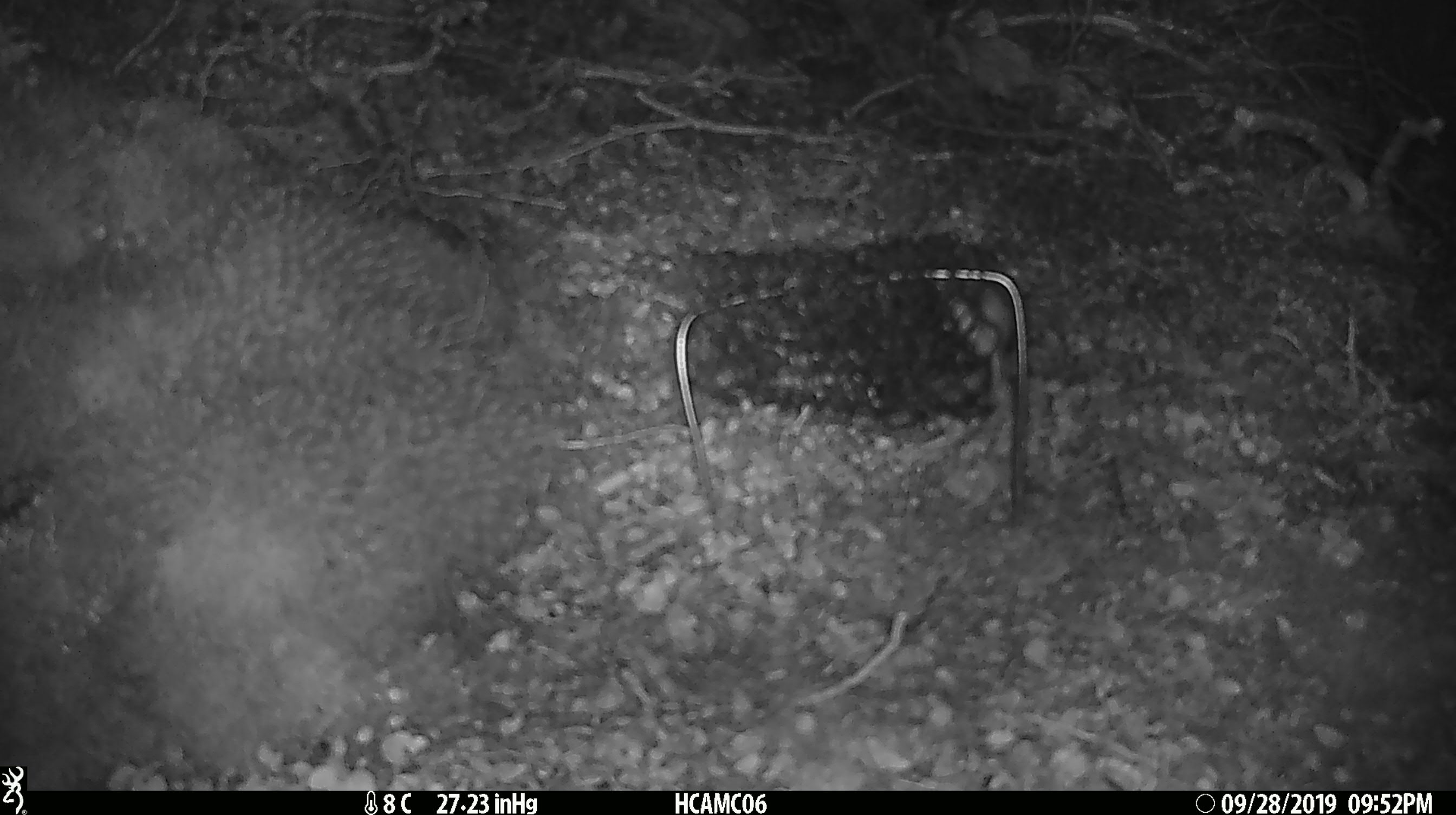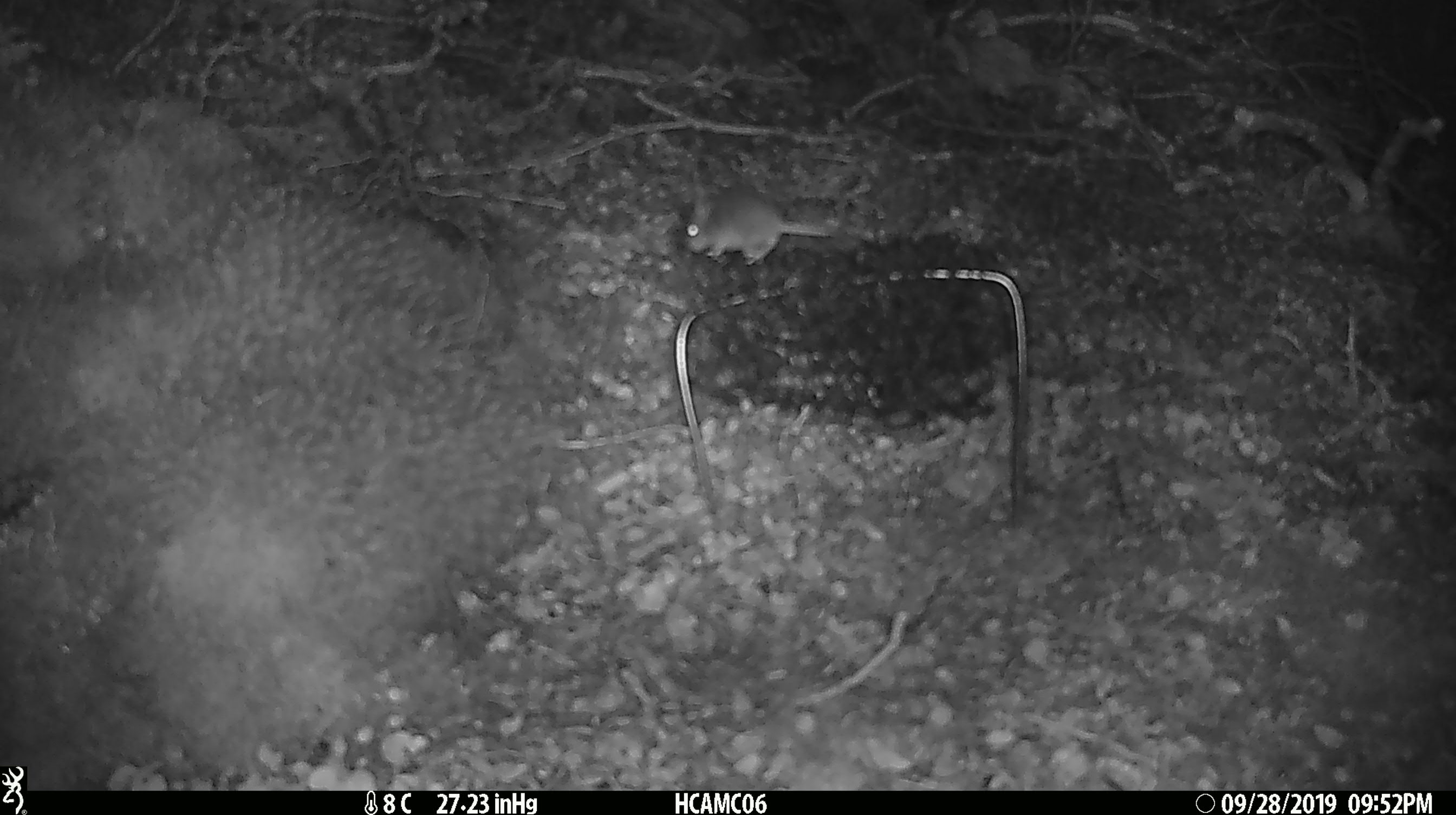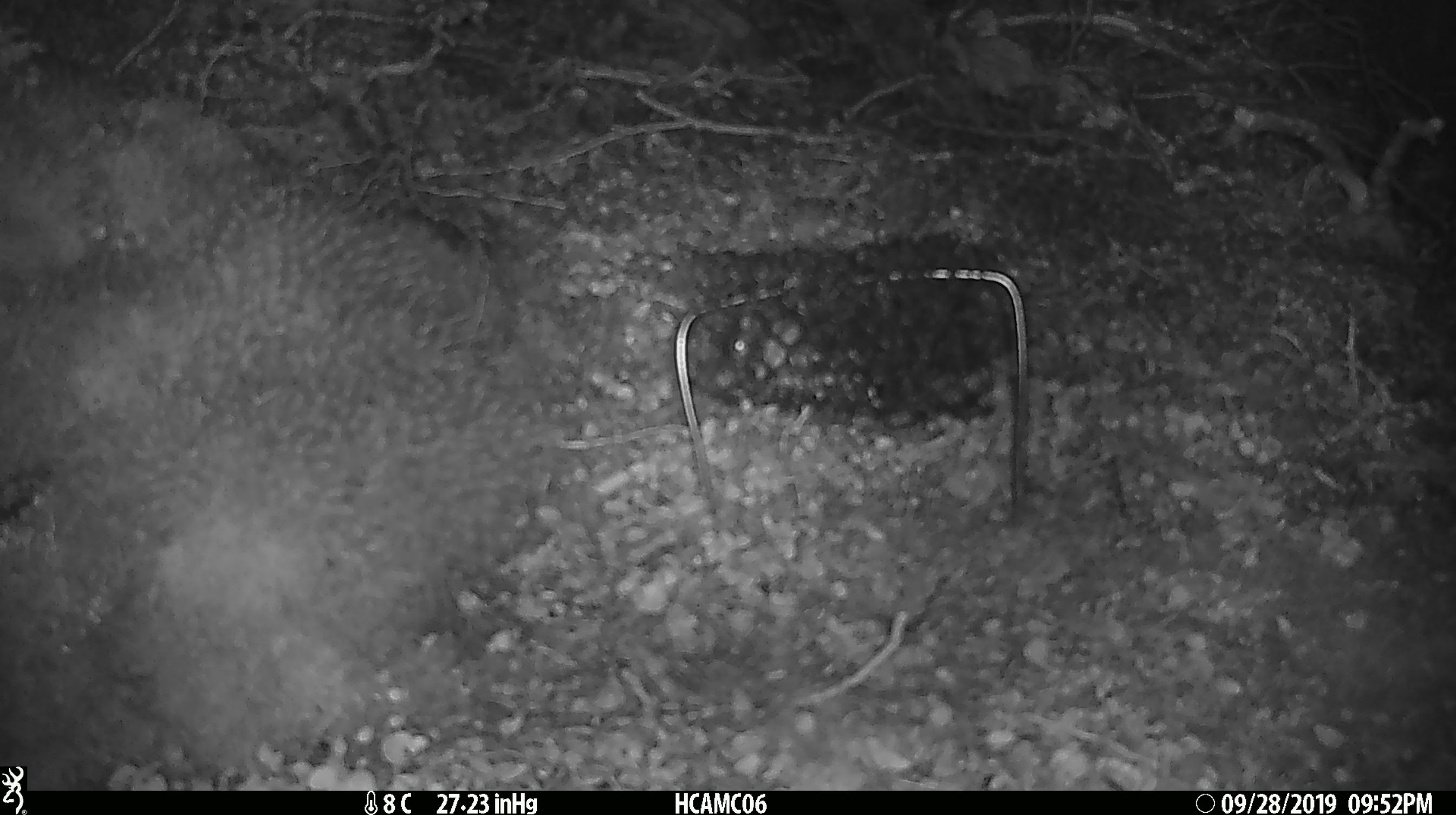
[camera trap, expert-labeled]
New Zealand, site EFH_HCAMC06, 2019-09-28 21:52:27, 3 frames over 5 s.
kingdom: Animalia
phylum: Chordata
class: Mammalia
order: Rodentia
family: Muridae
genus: Mus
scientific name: Mus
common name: mouse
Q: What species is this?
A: Mouse (Mus).